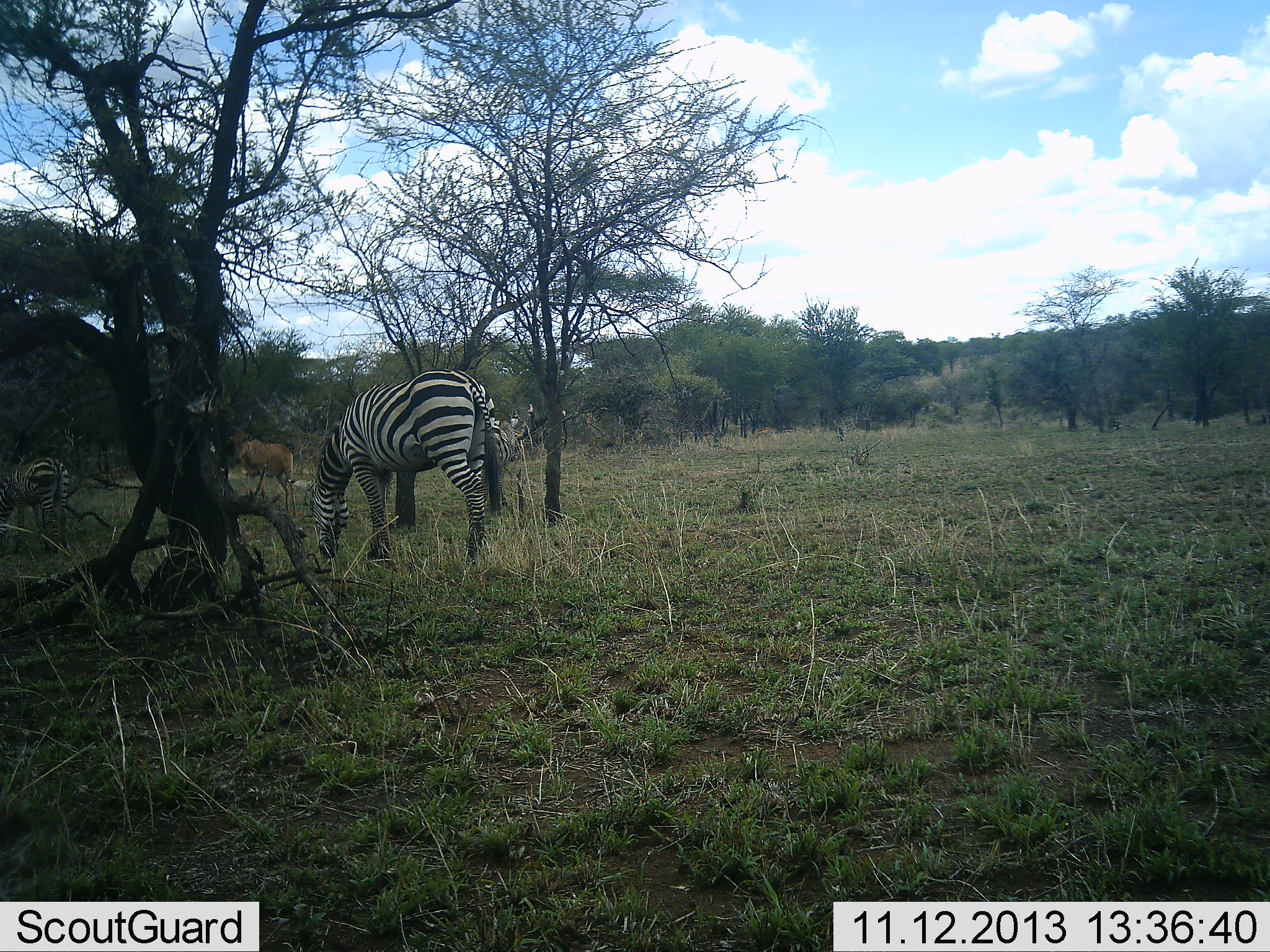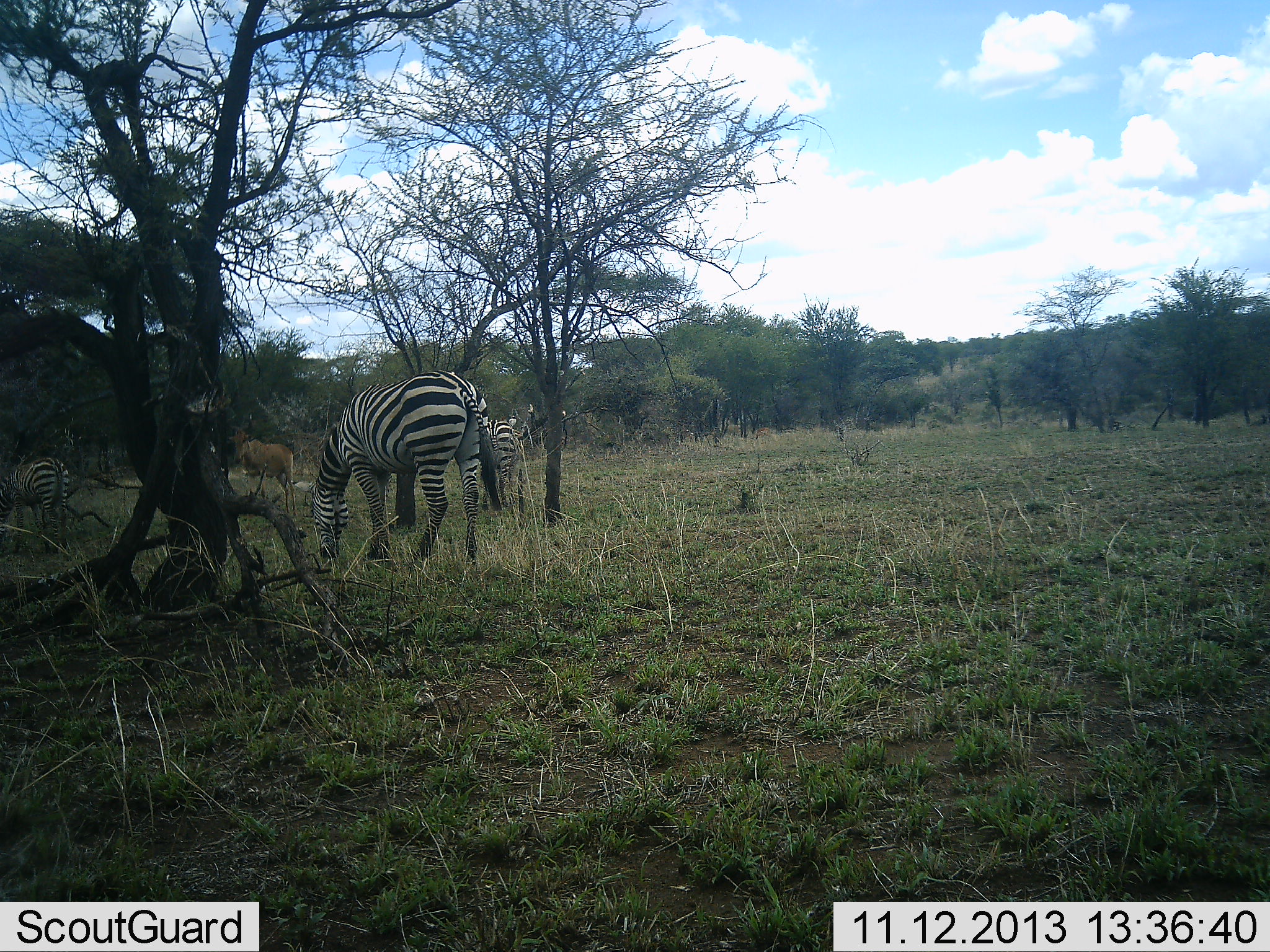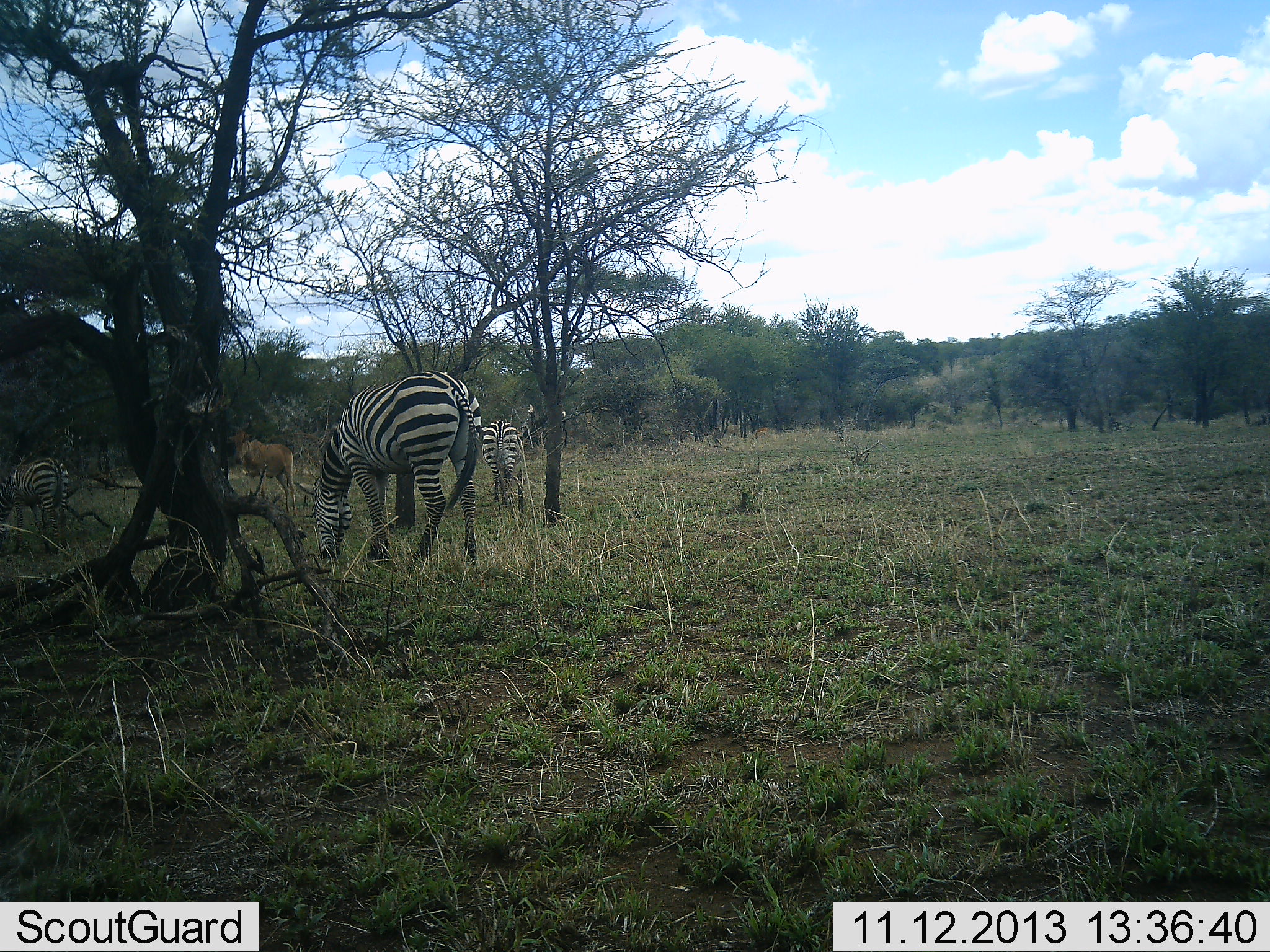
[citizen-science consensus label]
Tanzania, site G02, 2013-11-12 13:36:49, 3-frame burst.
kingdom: Animalia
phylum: Chordata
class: Mammalia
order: Perissodactyla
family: Equidae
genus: Equus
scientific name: Equus quagga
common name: plains zebra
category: zebra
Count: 3.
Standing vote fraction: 35%.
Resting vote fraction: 0%.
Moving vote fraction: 3%.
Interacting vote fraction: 0%.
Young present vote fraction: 0%.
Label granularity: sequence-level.